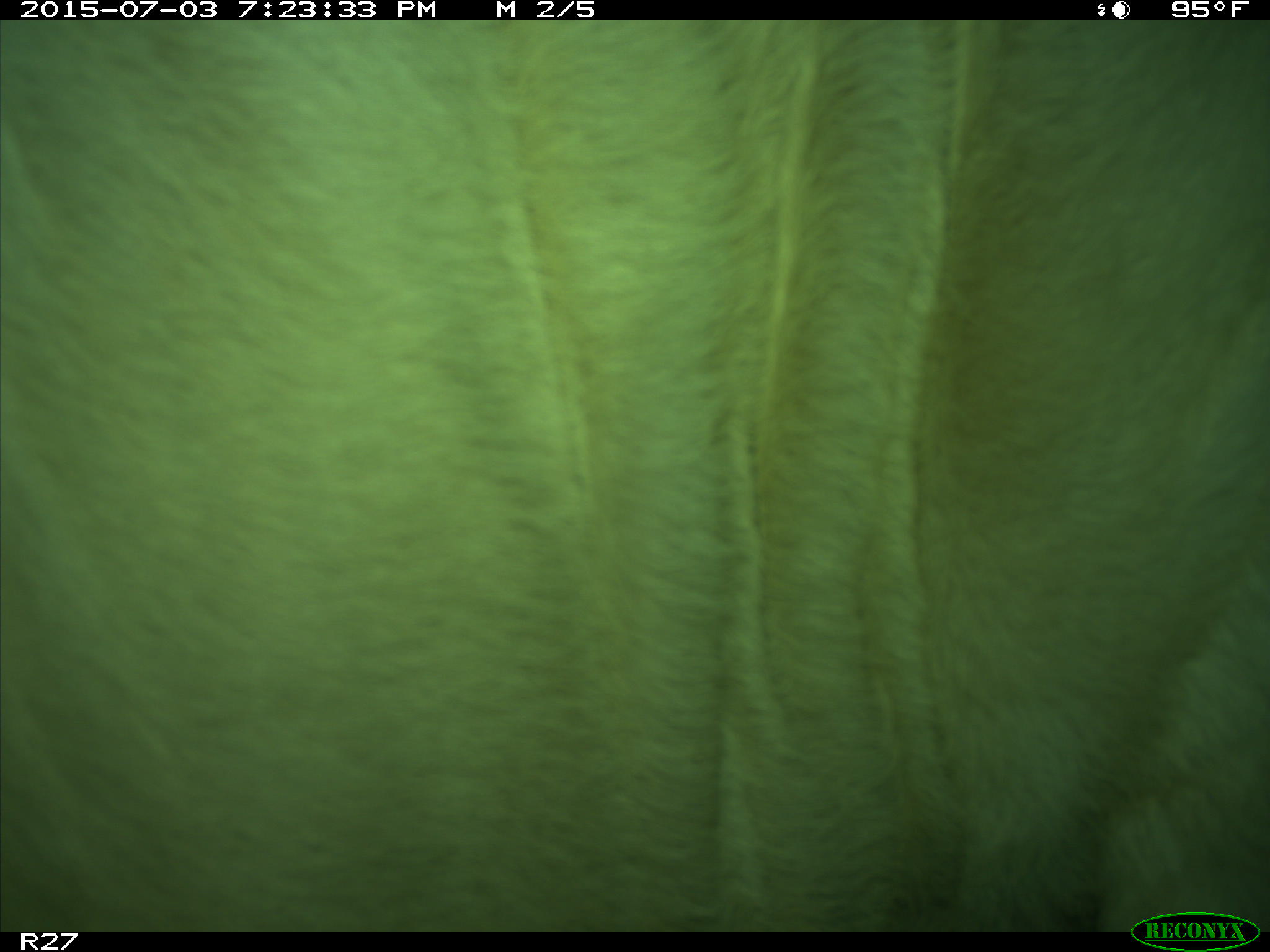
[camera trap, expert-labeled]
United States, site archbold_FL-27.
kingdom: Animalia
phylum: Chordata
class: Mammalia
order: Artiodactyla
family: Bovidae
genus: Bos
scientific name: Bos taurus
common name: domestic cow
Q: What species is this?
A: Bos taurus (domestic cow).